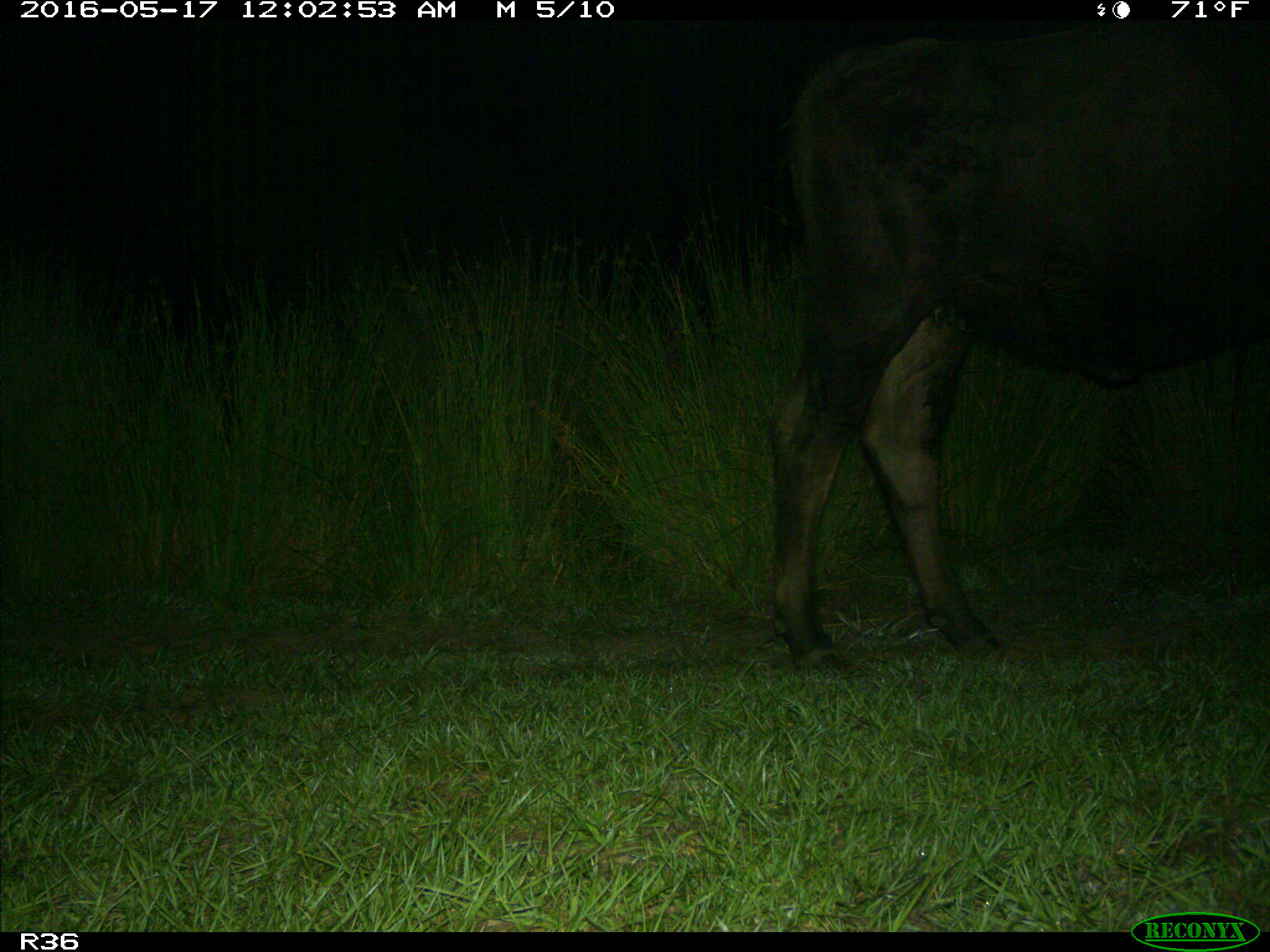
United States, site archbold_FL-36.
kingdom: Animalia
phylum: Chordata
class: Mammalia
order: Artiodactyla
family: Bovidae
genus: Bos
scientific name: Bos taurus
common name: domestic cow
Bos taurus (domestic cow).